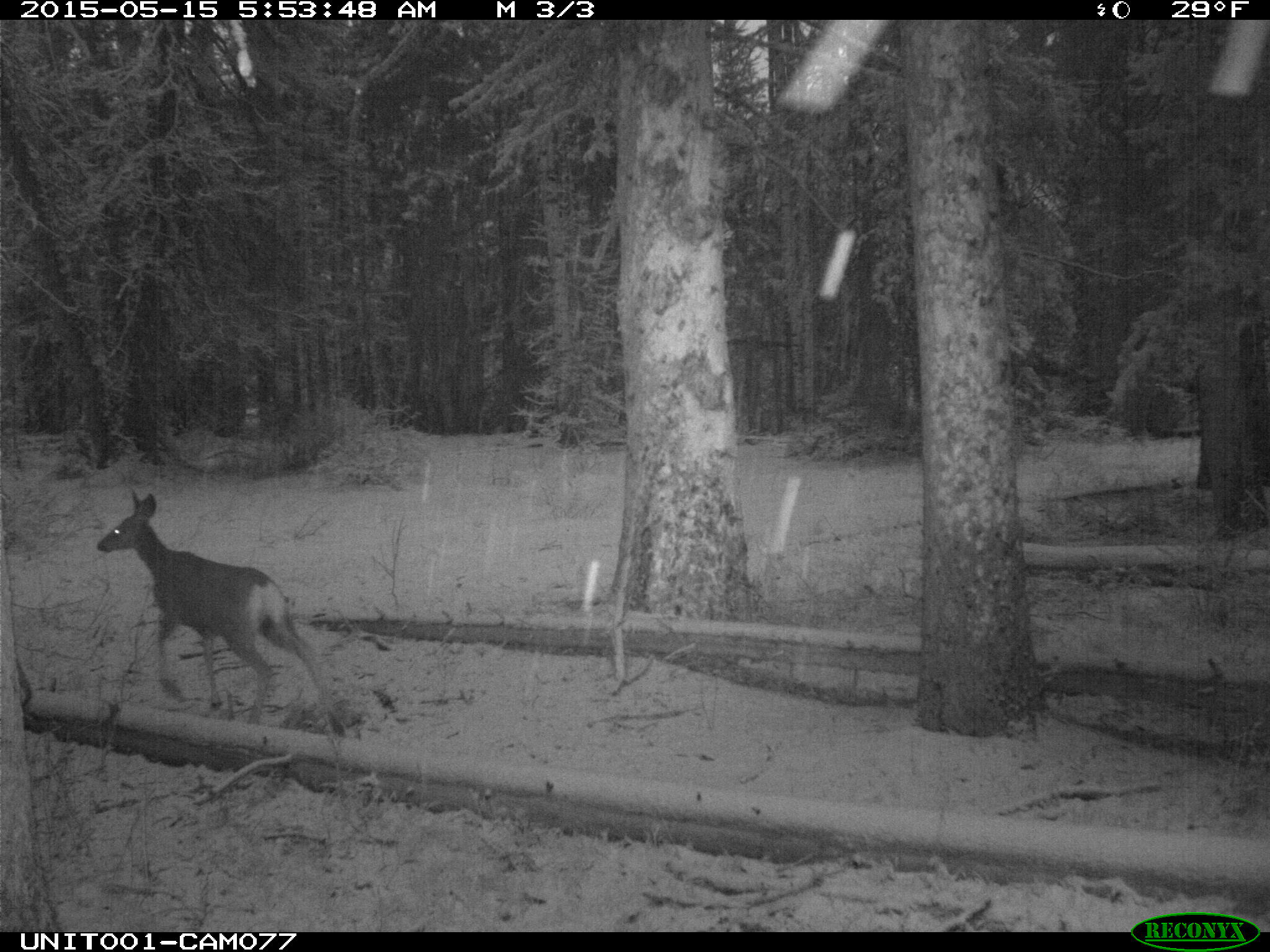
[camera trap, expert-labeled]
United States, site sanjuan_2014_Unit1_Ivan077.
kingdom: Animalia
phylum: Chordata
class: Mammalia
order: Artiodactyla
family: Cervidae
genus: Odocoileus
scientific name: Odocoileus hemionus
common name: mule deer